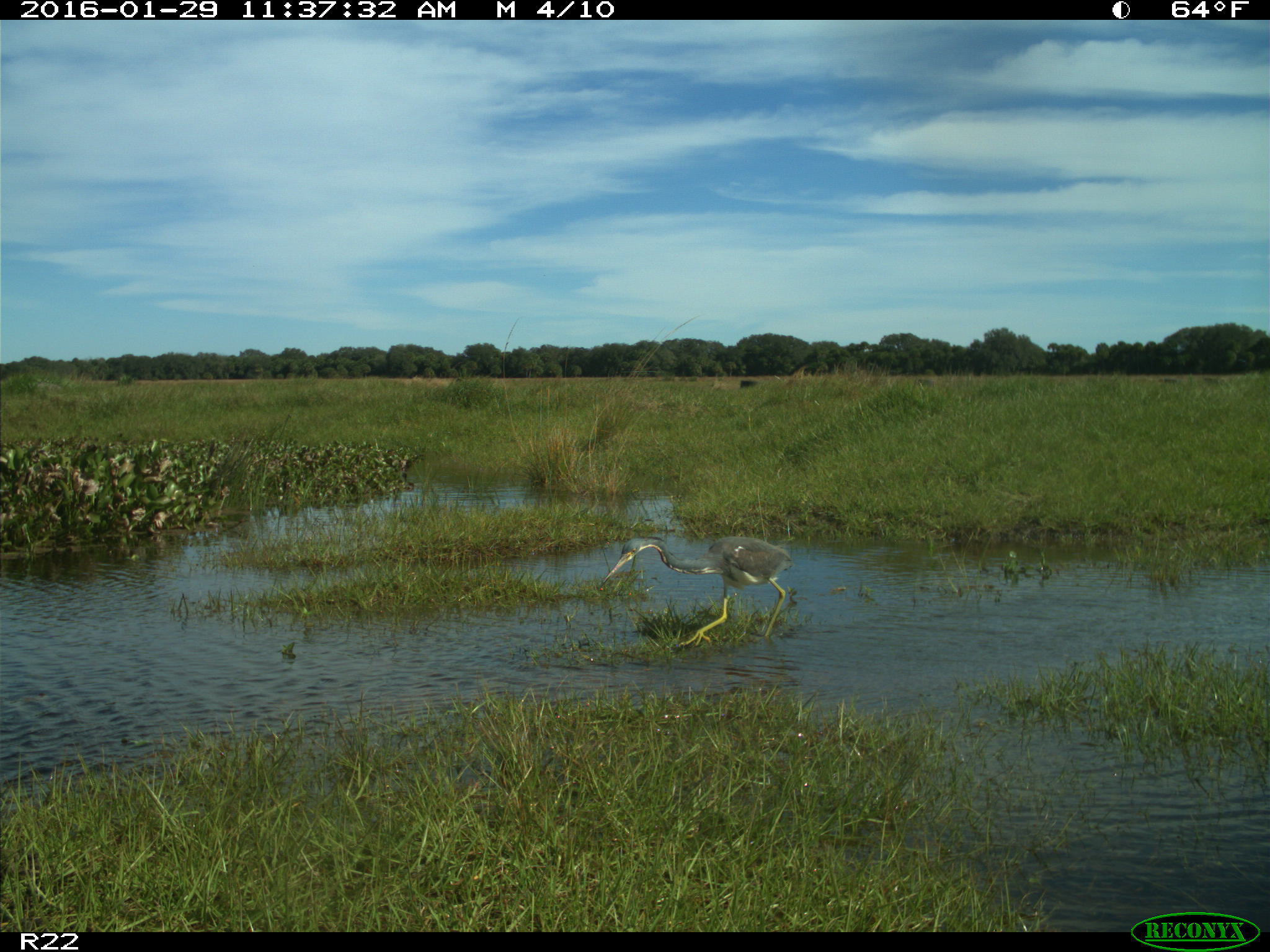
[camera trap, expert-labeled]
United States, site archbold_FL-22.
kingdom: Animalia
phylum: Chordata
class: Aves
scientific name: Aves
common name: birds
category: unidentified bird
Unidentified bird (birds) (Aves).